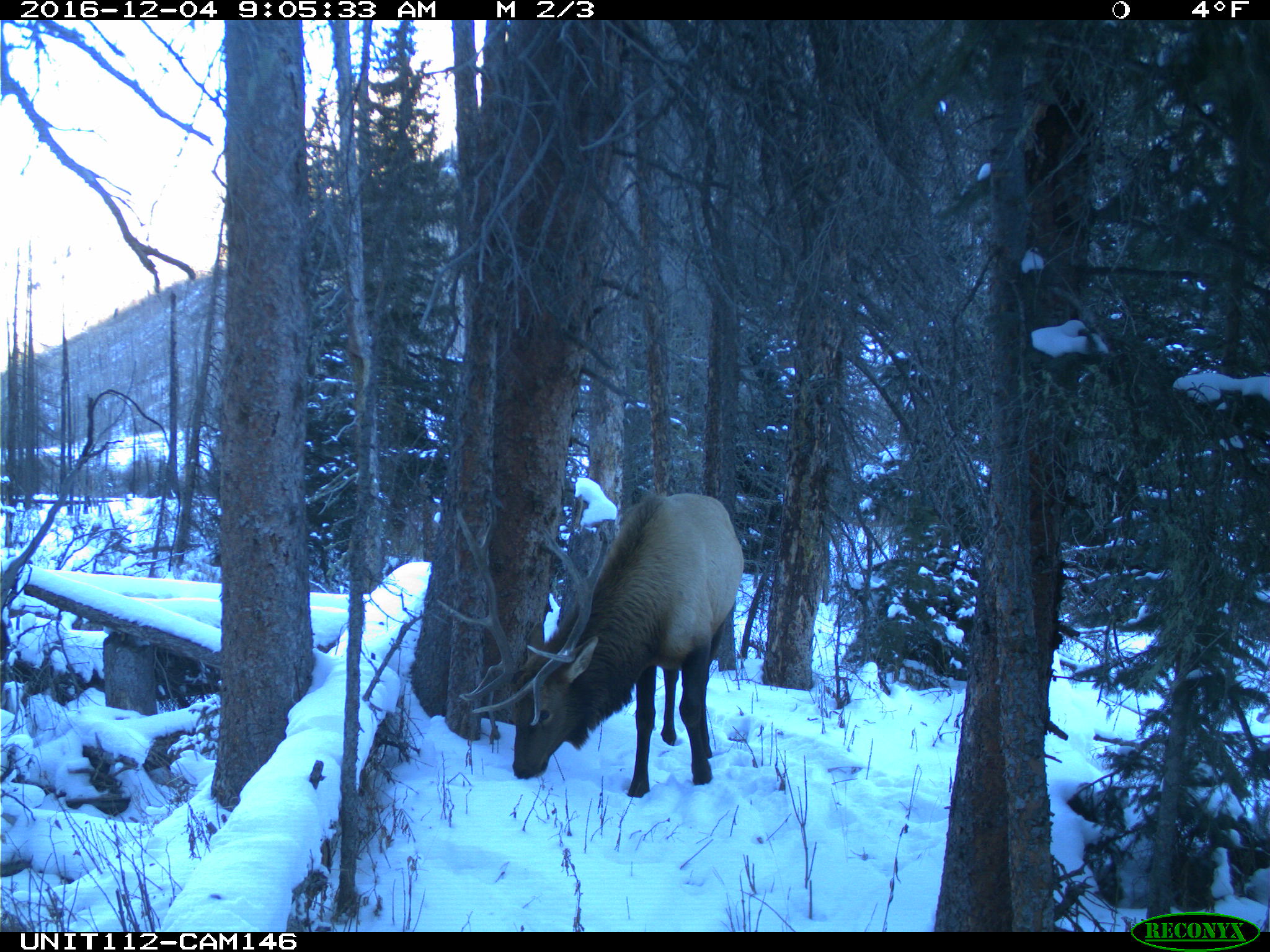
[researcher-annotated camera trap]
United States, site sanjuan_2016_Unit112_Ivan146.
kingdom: Animalia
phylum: Chordata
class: Mammalia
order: Artiodactyla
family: Cervidae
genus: Cervus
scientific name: Cervus elaphus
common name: red deer